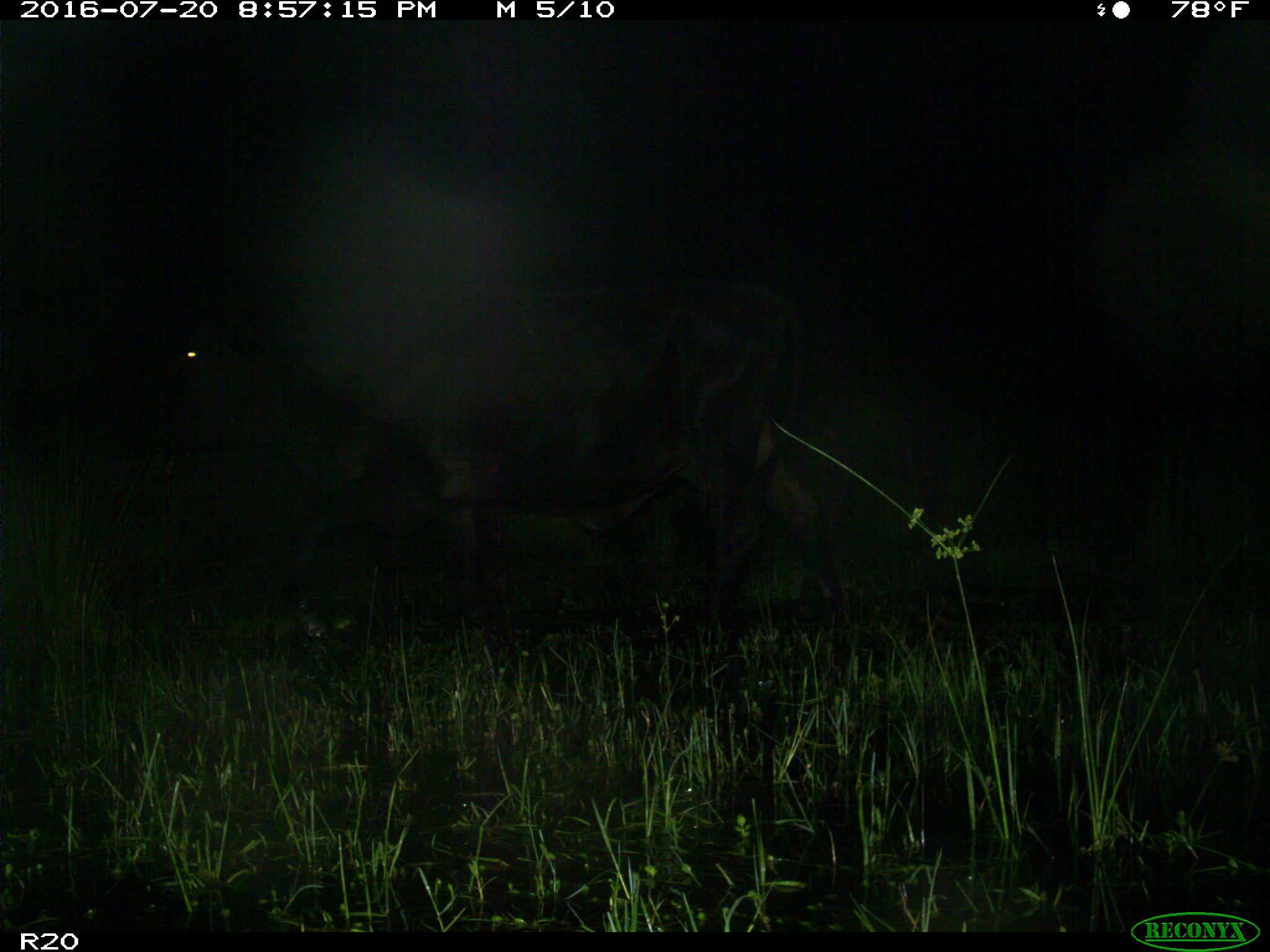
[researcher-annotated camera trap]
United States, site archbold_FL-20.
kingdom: Animalia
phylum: Chordata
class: Mammalia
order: Artiodactyla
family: Bovidae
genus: Bos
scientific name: Bos taurus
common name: domestic cow